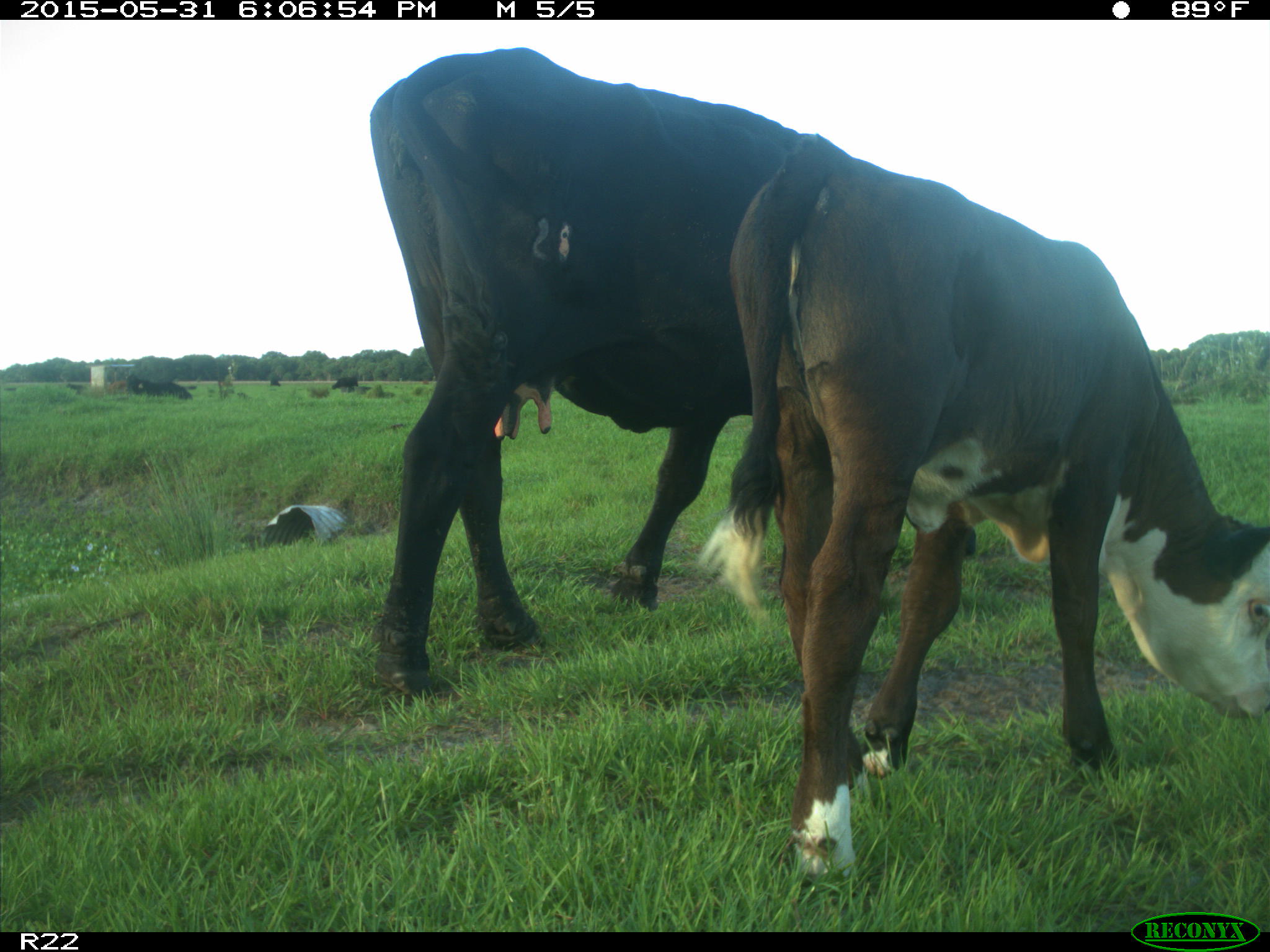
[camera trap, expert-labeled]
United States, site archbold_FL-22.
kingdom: Animalia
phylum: Chordata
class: Mammalia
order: Artiodactyla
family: Bovidae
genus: Bos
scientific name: Bos taurus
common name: domestic cow